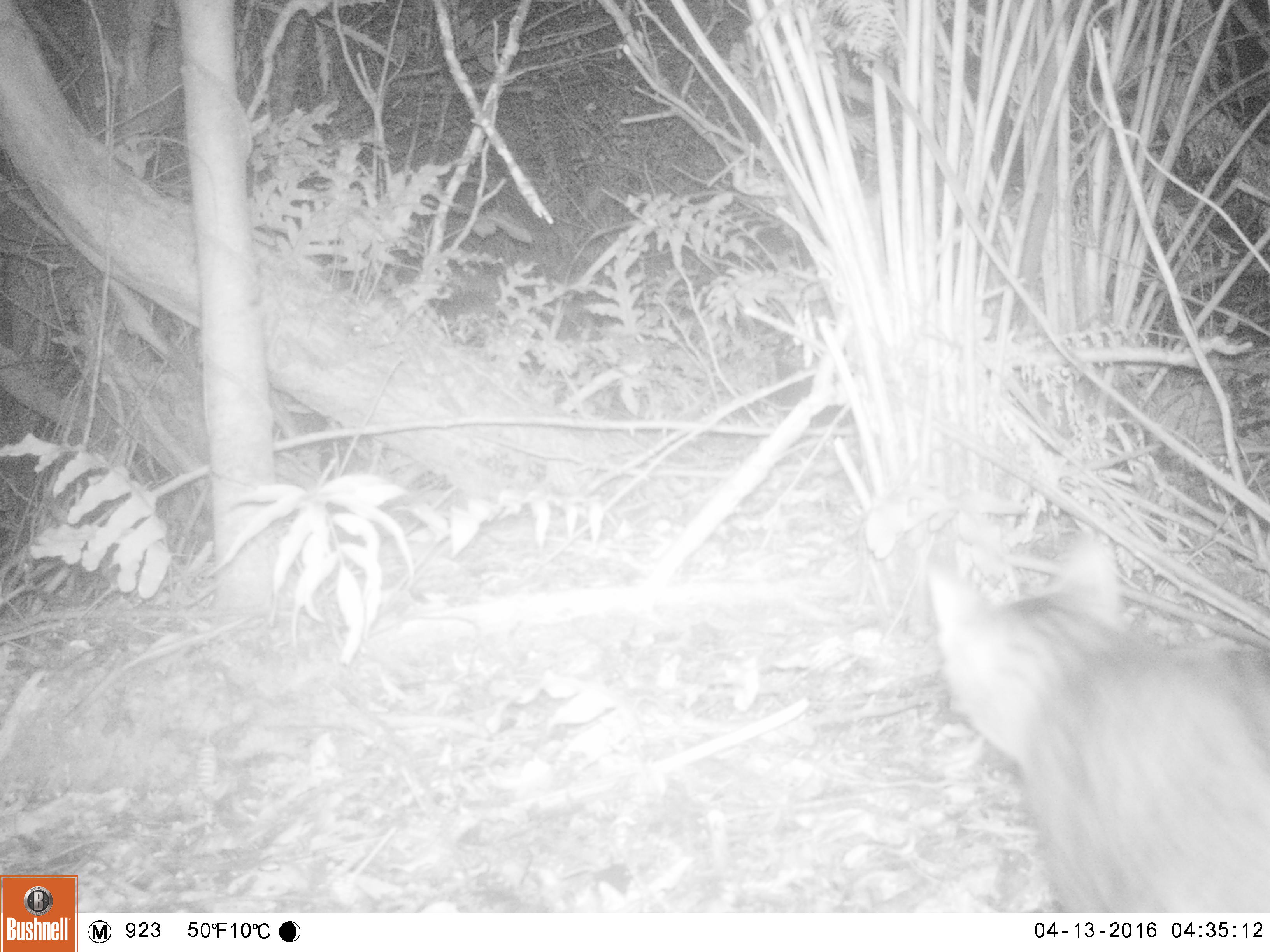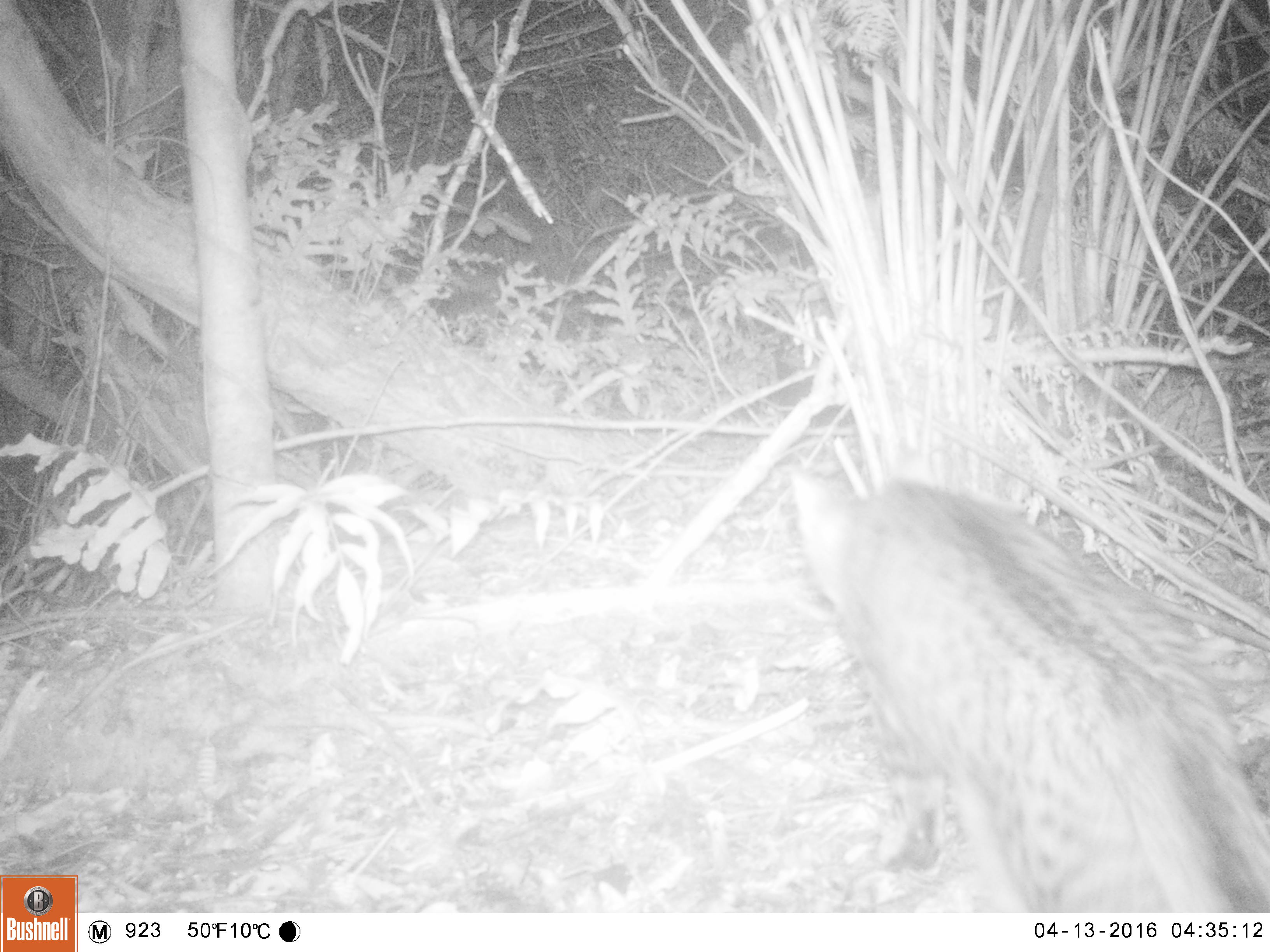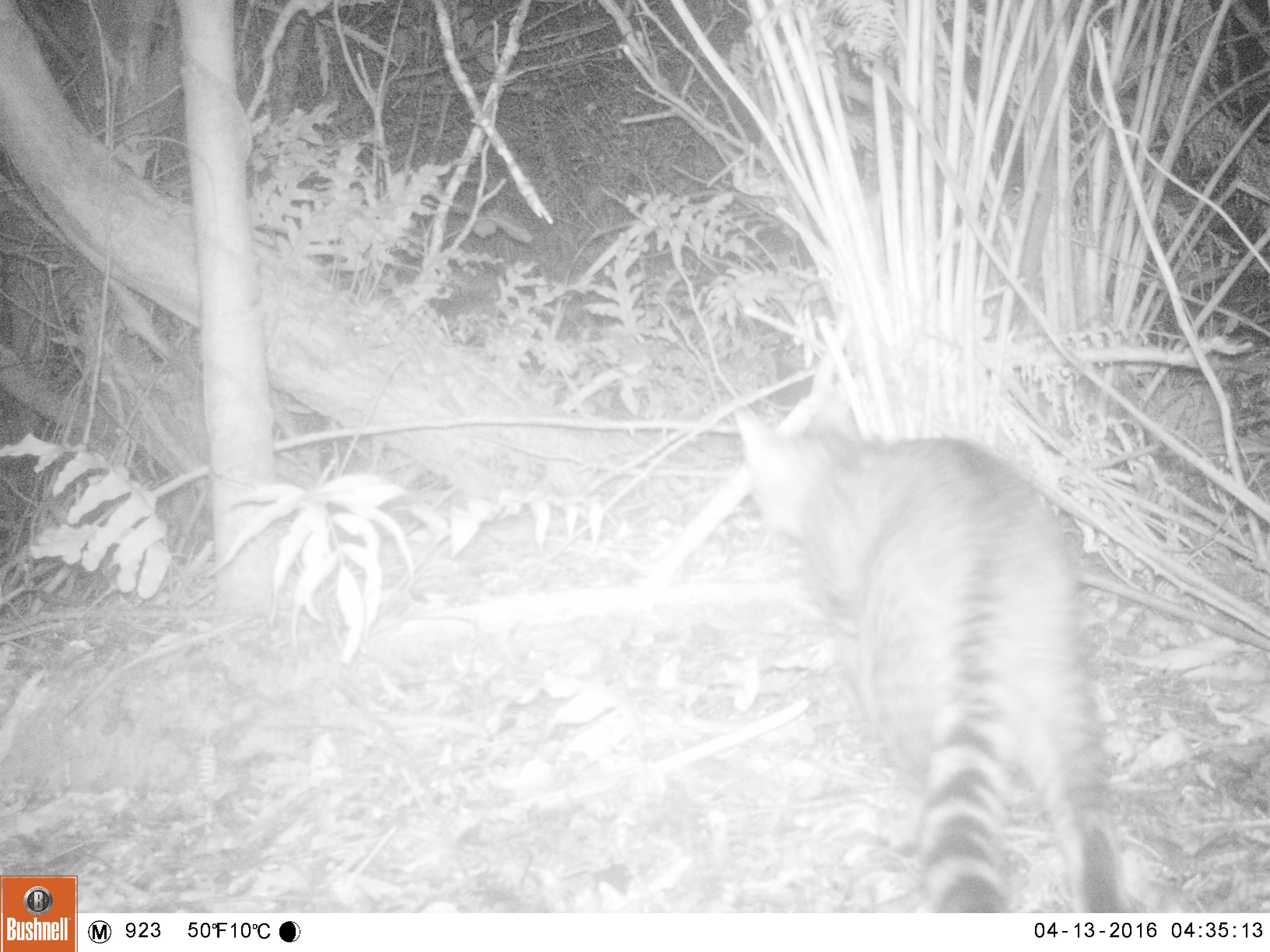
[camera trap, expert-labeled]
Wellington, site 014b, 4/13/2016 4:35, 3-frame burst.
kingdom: Animalia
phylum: Chordata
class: Mammalia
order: Carnivora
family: Felidae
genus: Felis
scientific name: Felis catus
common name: cat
Cat (Felis catus).